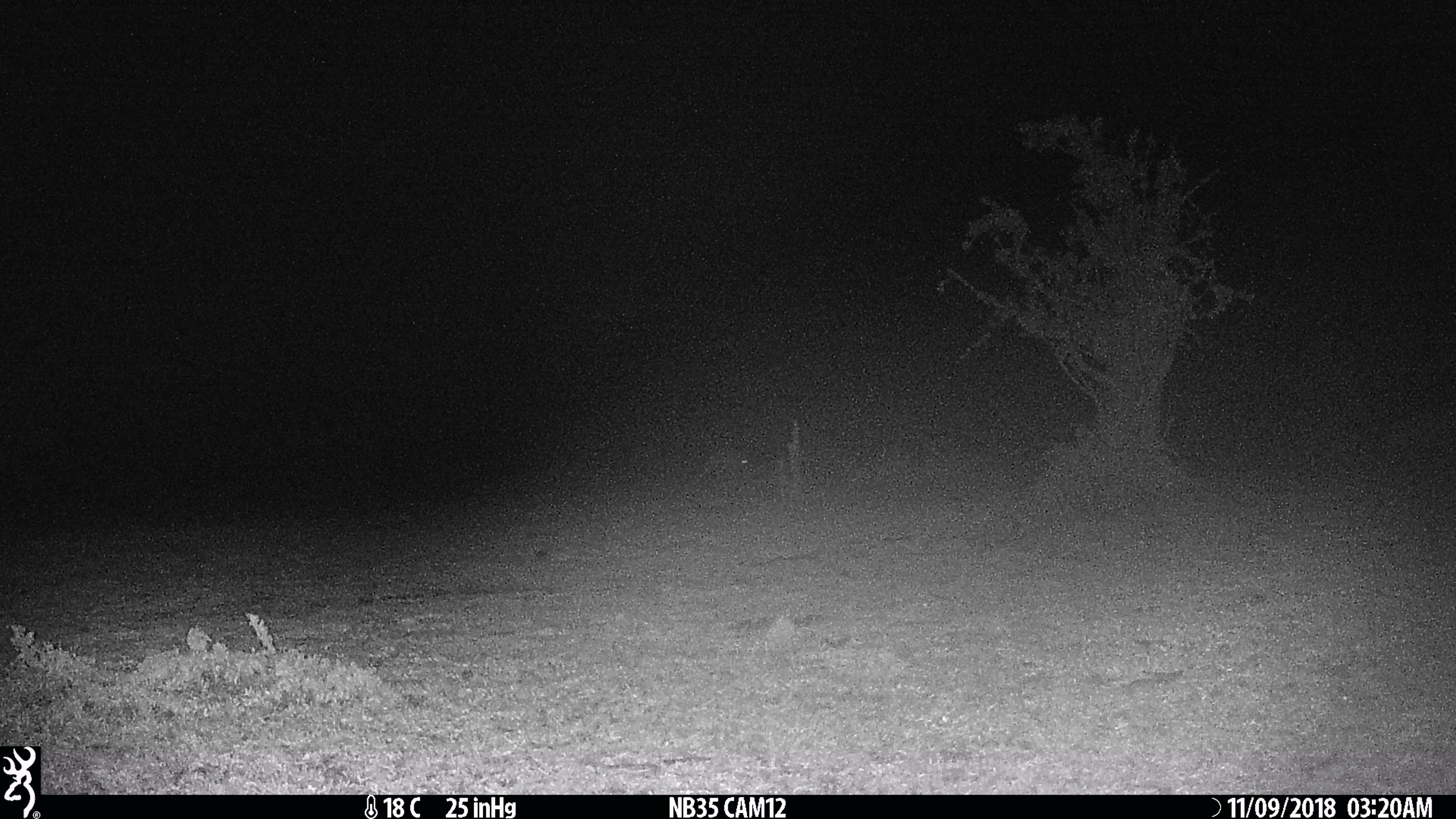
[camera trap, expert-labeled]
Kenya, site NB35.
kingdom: Animalia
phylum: Chordata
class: Mammalia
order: Carnivora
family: Hyaenidae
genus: Crocuta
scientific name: Crocuta crocuta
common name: spotted hyena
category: hyena spotted